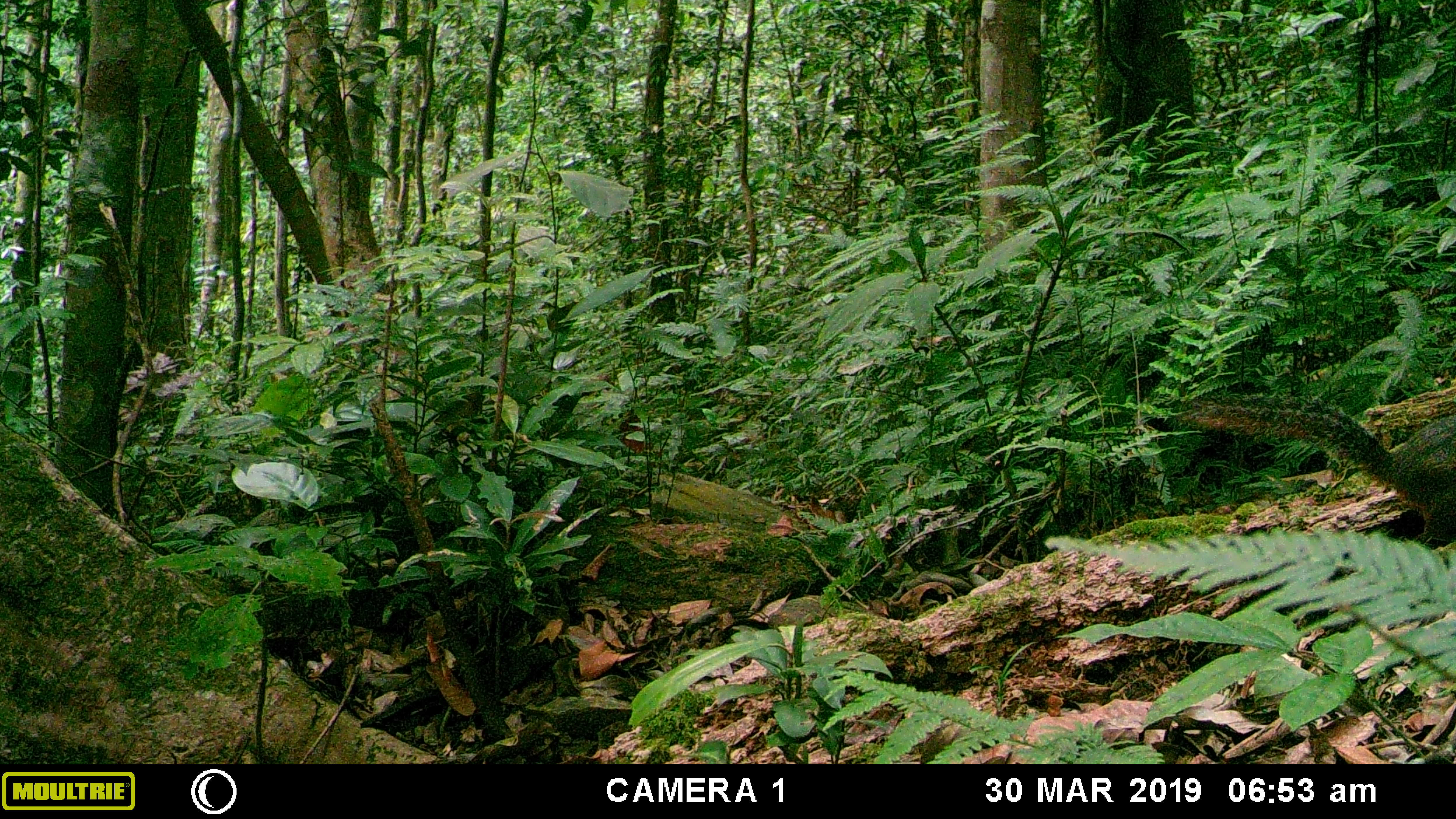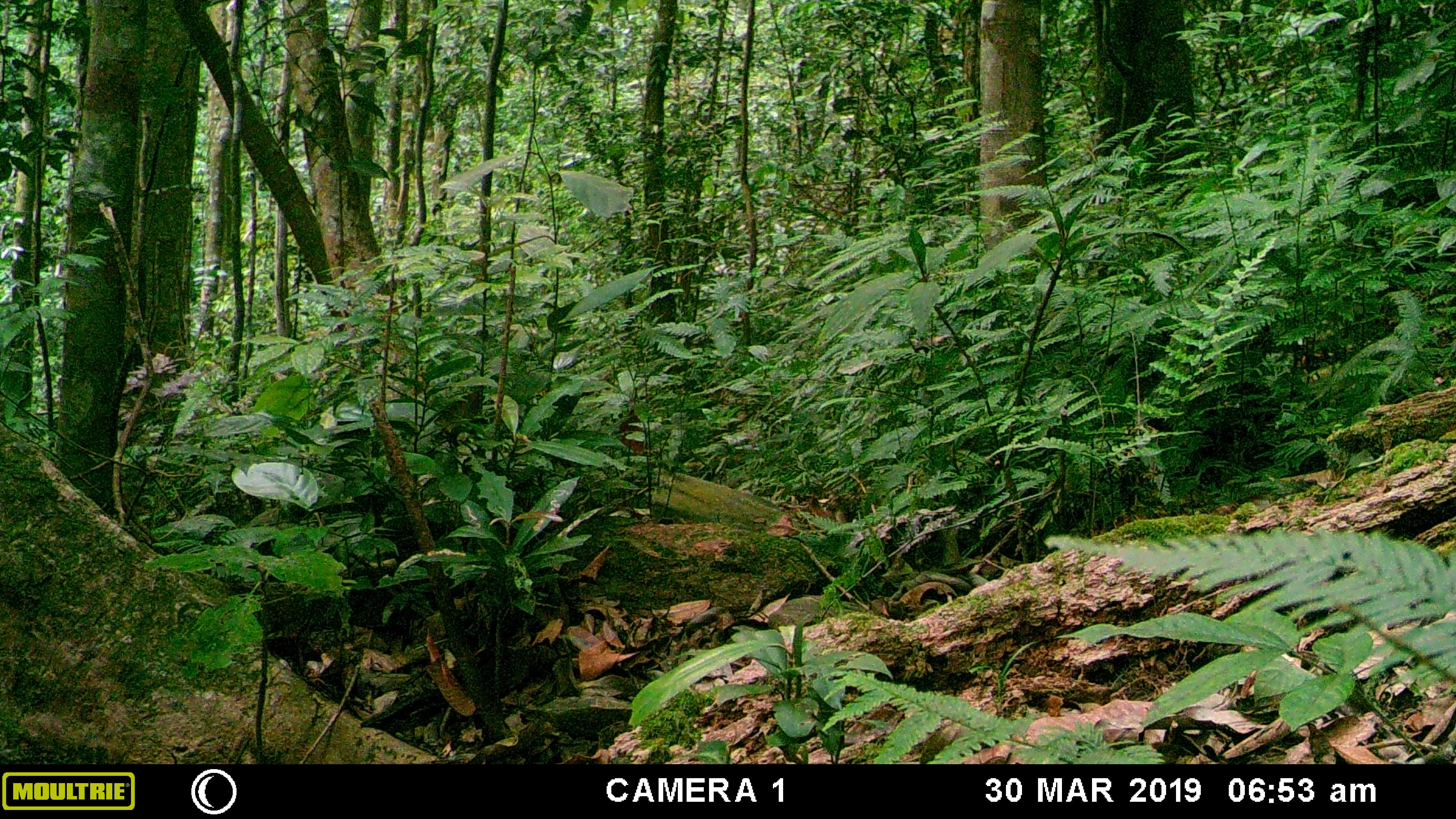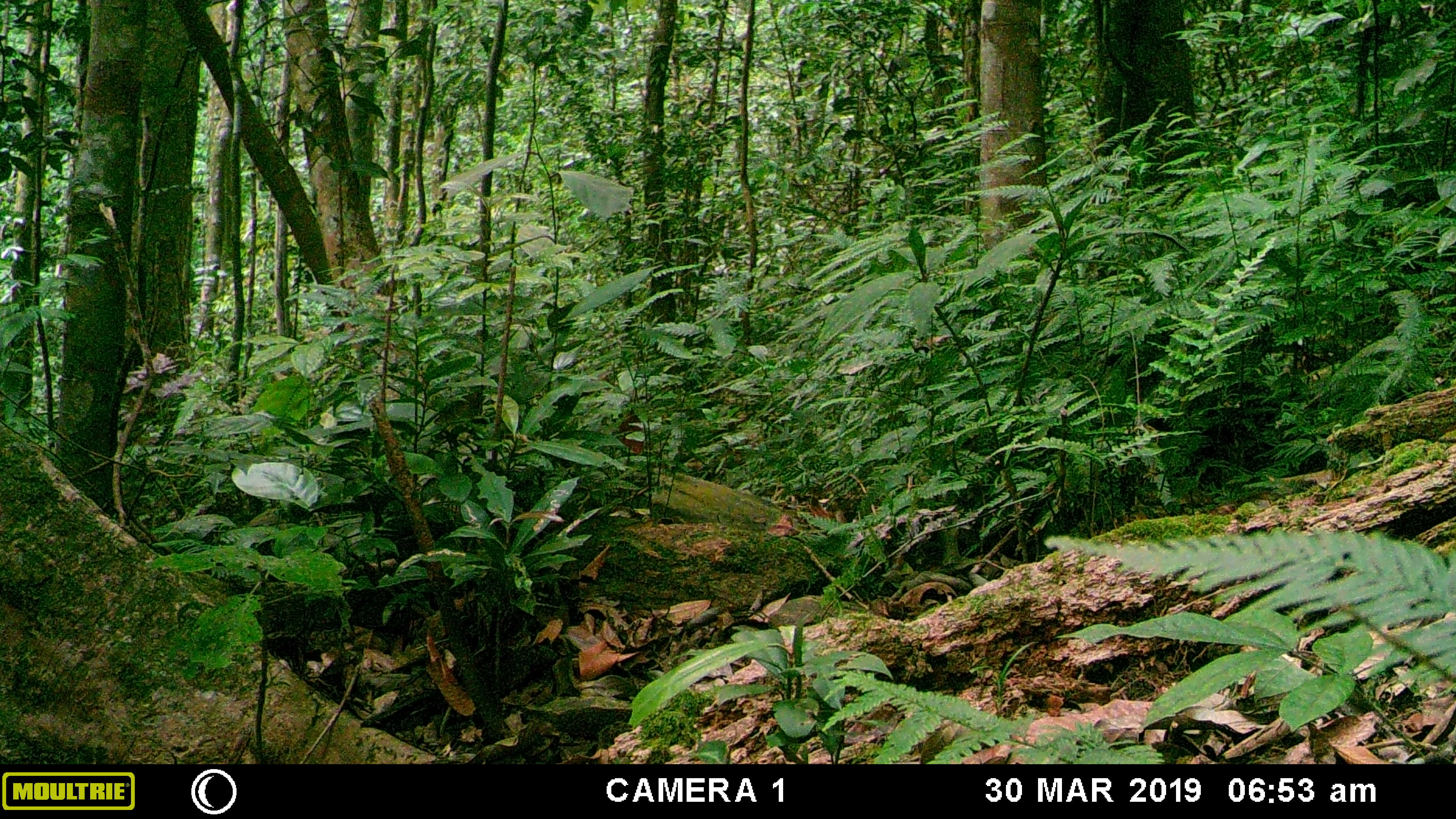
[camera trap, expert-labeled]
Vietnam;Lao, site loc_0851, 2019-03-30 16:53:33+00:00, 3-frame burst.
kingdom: Animalia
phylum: Chordata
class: Mammalia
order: Rodentia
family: Sciuridae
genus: Dremomys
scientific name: Dremomys rufigenis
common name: red-cheeked squirrel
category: red cheeked squirrel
Red cheeked squirrel (red-cheeked squirrel) (Dremomys rufigenis). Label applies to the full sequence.